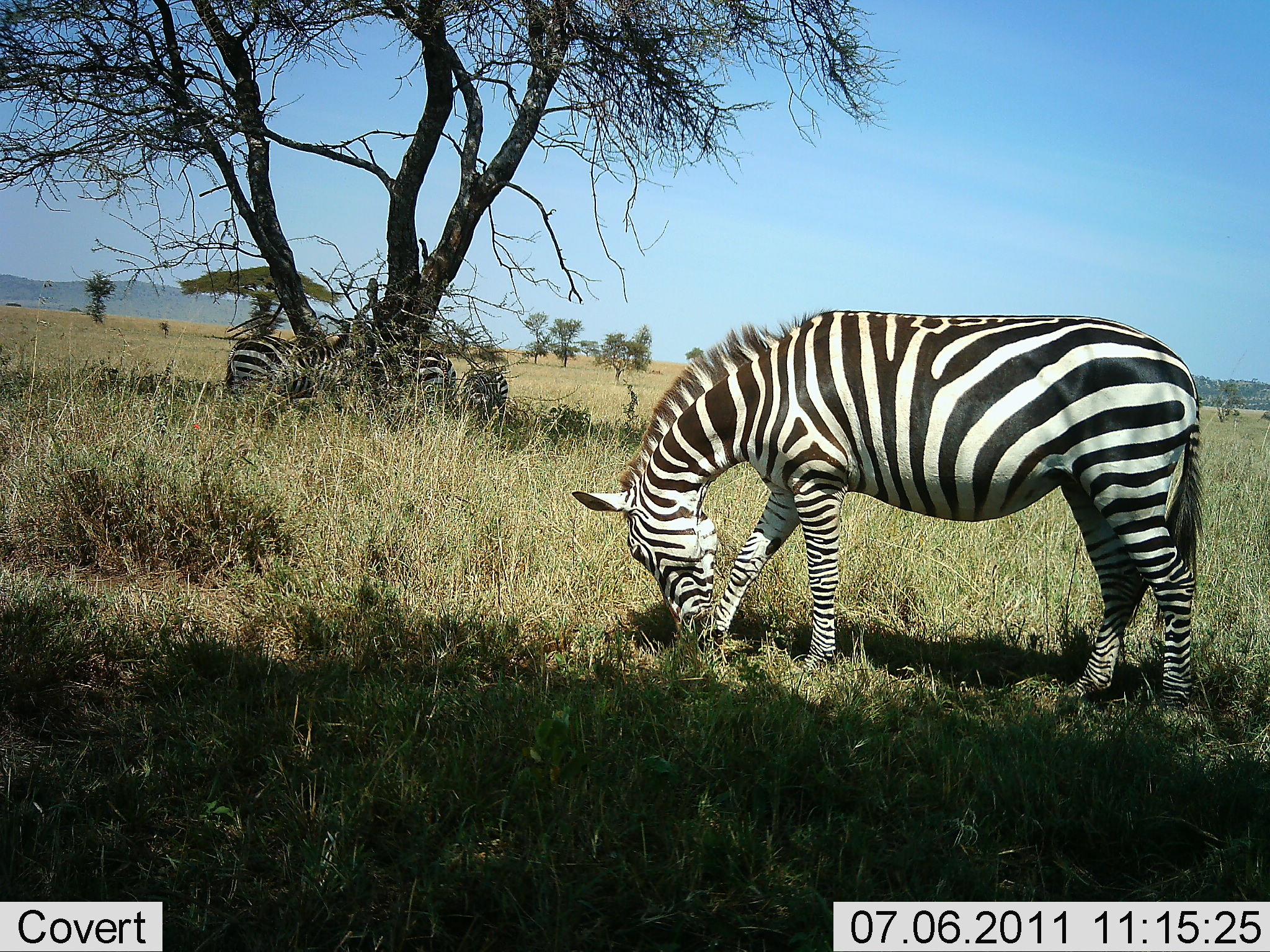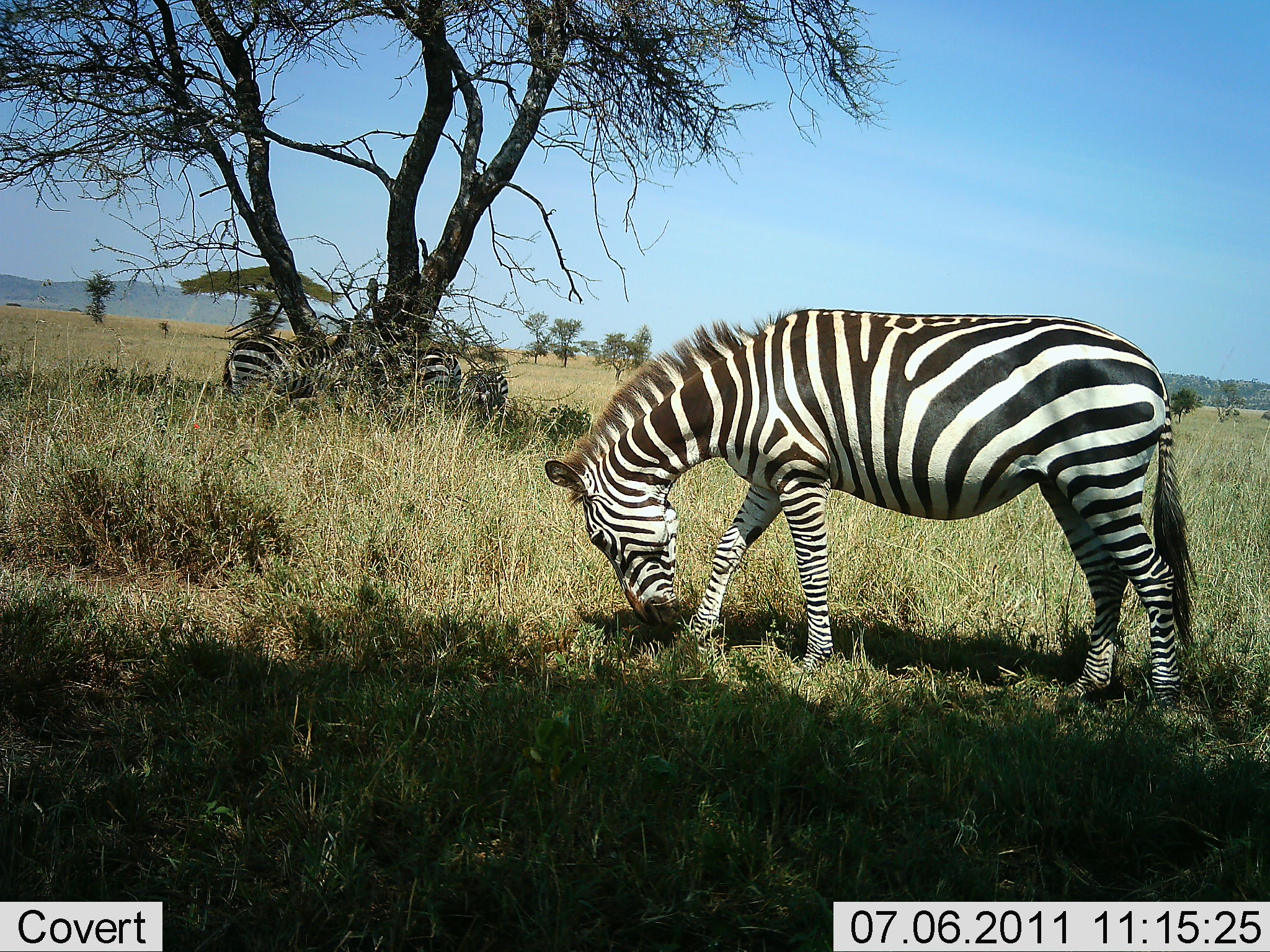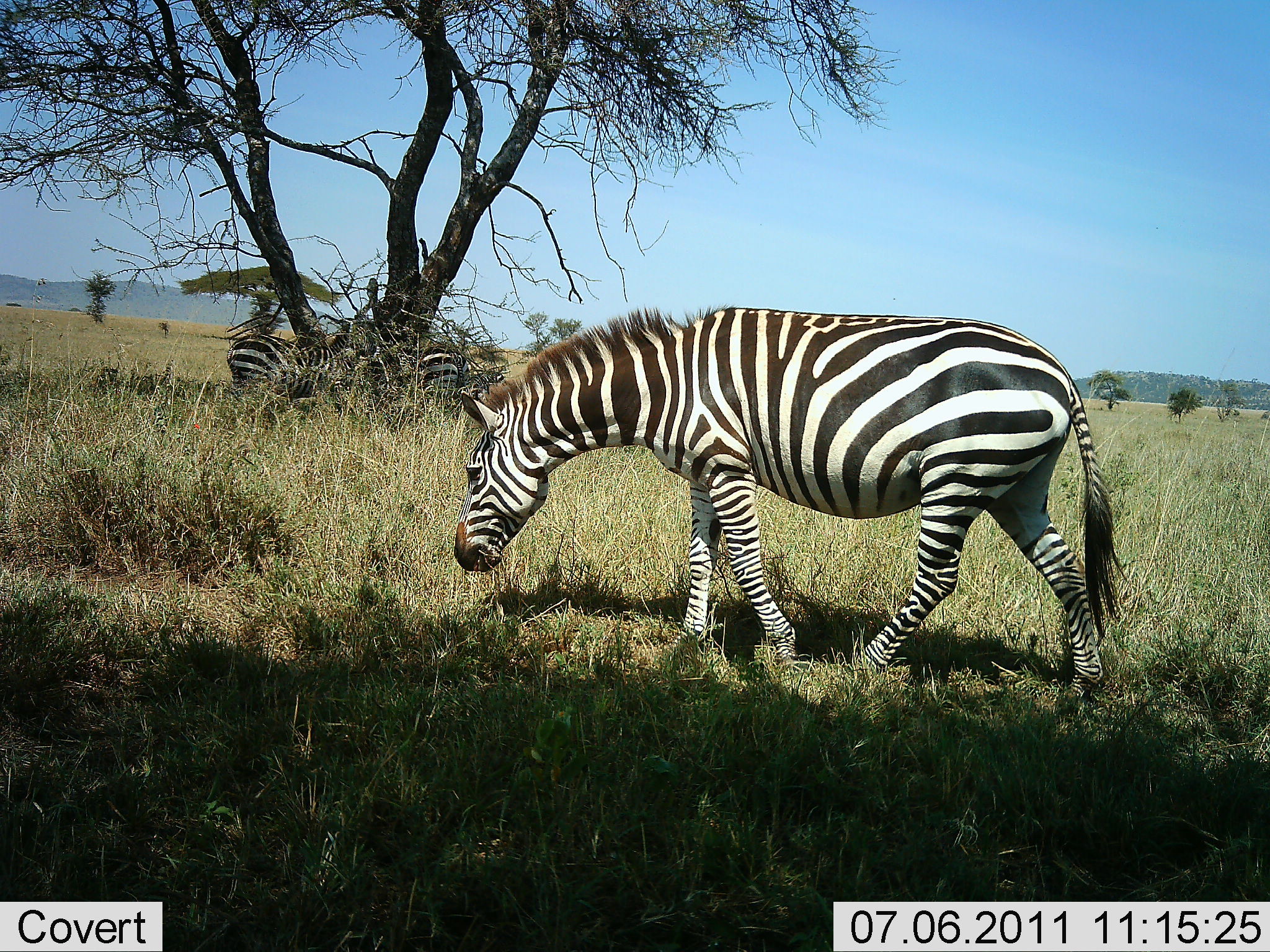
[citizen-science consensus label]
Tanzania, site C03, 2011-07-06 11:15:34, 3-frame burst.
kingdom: Animalia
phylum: Chordata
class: Mammalia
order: Perissodactyla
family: Equidae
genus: Equus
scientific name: Equus quagga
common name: plains zebra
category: zebra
Zebra (plains zebra) (Equus quagga), count 3. Behavior (volunteer vote fractions): standing 54%, resting 15%, moving 46%, interacting 0%. Young present (vote fraction): 0%. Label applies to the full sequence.